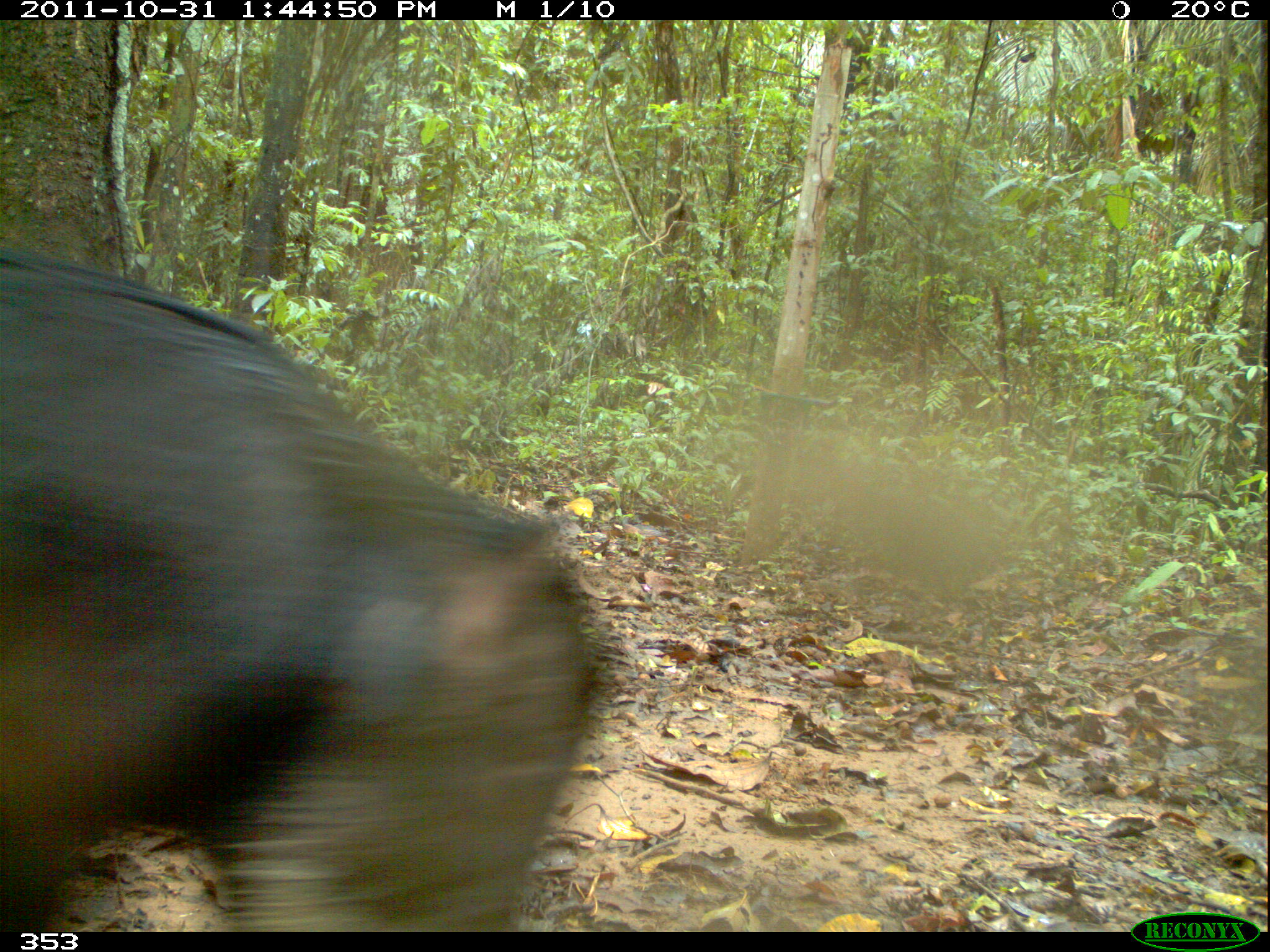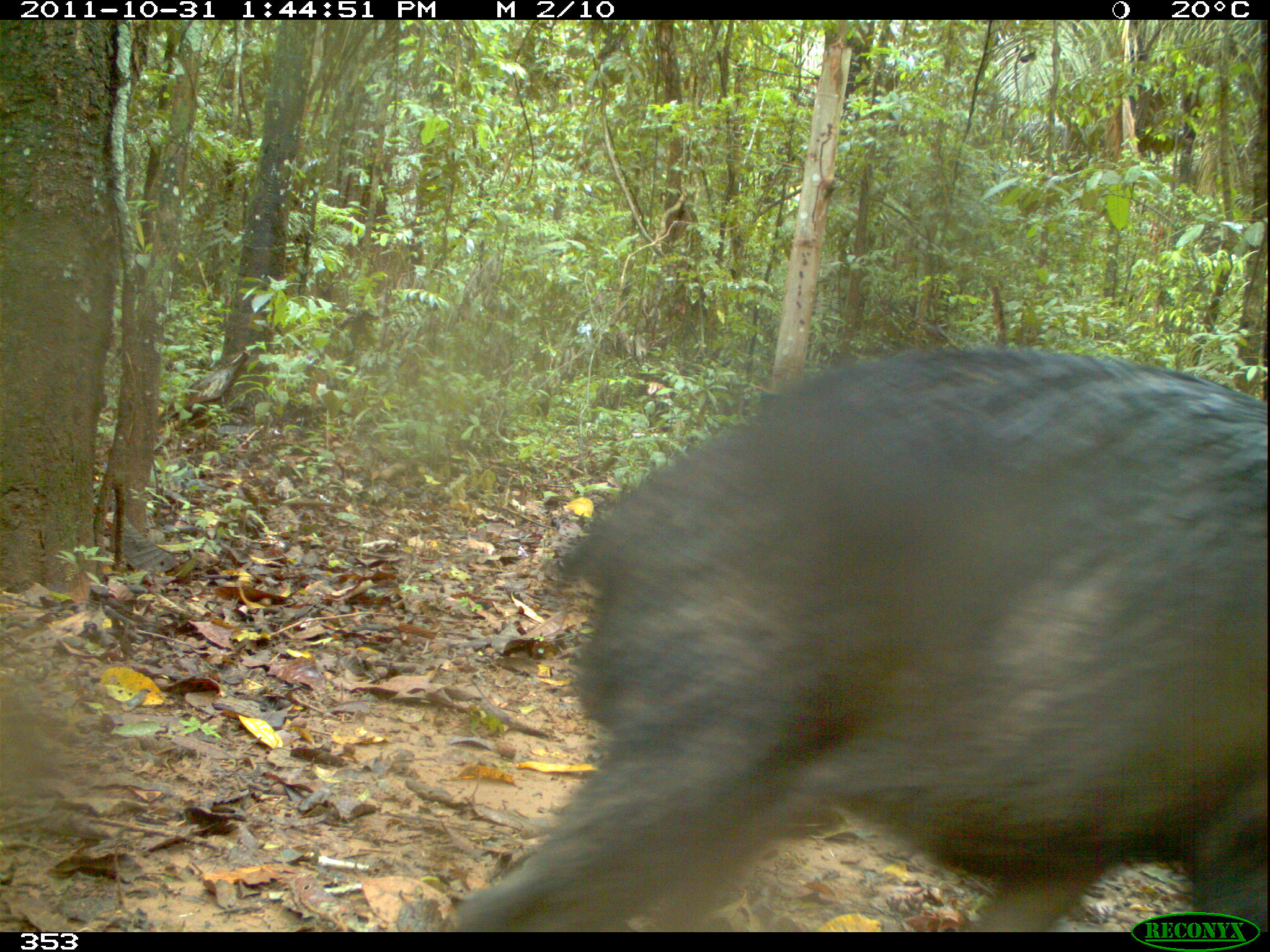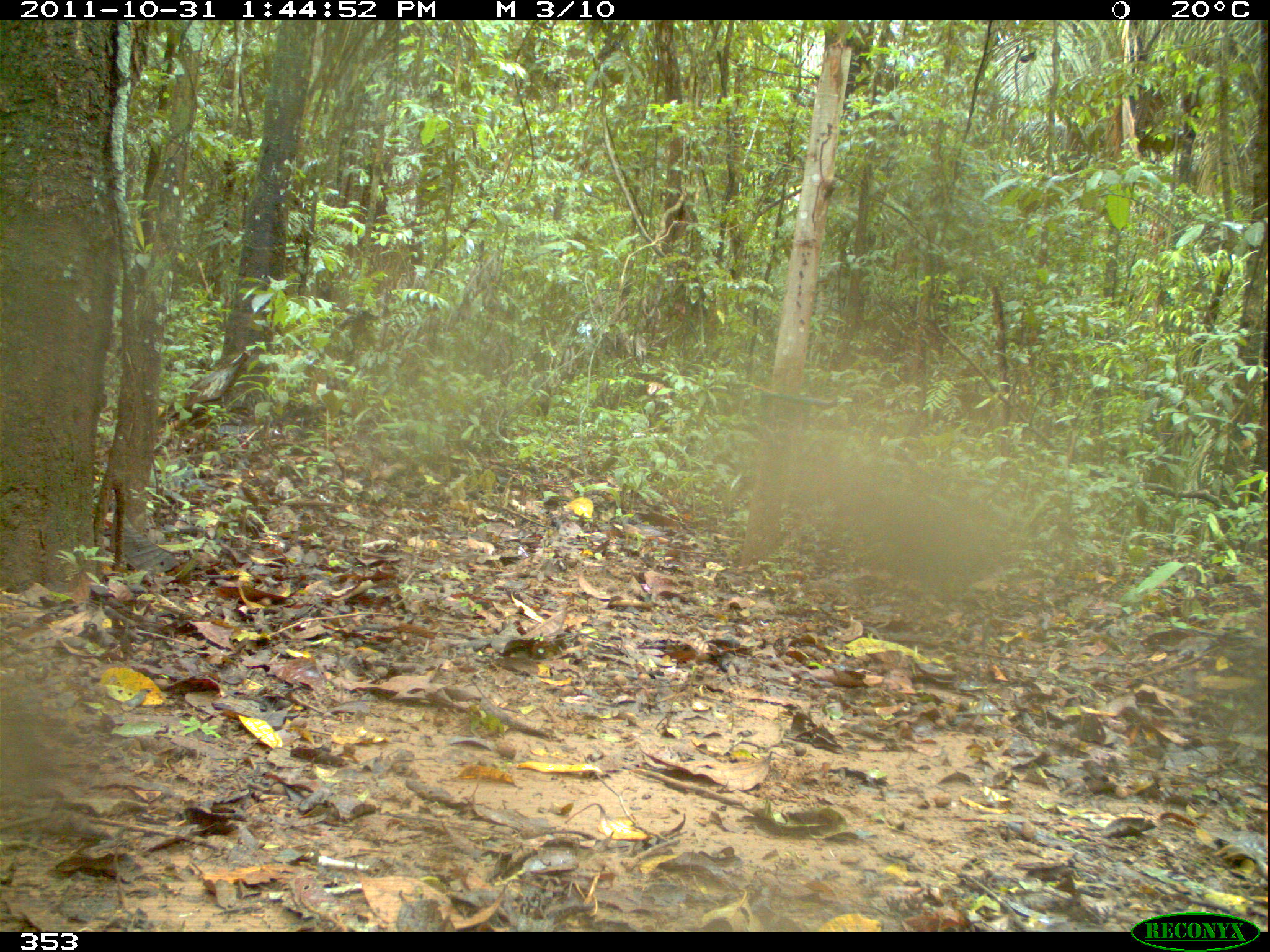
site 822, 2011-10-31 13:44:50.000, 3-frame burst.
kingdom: Animalia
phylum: Chordata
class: Mammalia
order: Artiodactyla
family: Tayassuidae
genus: Tayassu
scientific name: Tayassu pecari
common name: white-lipped peccary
Tayassu pecari (white-lipped peccary).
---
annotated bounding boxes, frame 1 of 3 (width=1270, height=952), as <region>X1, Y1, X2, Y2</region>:
tayassu pecari: <region>0, 247, 631, 932</region>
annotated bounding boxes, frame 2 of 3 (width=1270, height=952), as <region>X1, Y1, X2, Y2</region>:
tayassu pecari: <region>440, 341, 1270, 932</region>